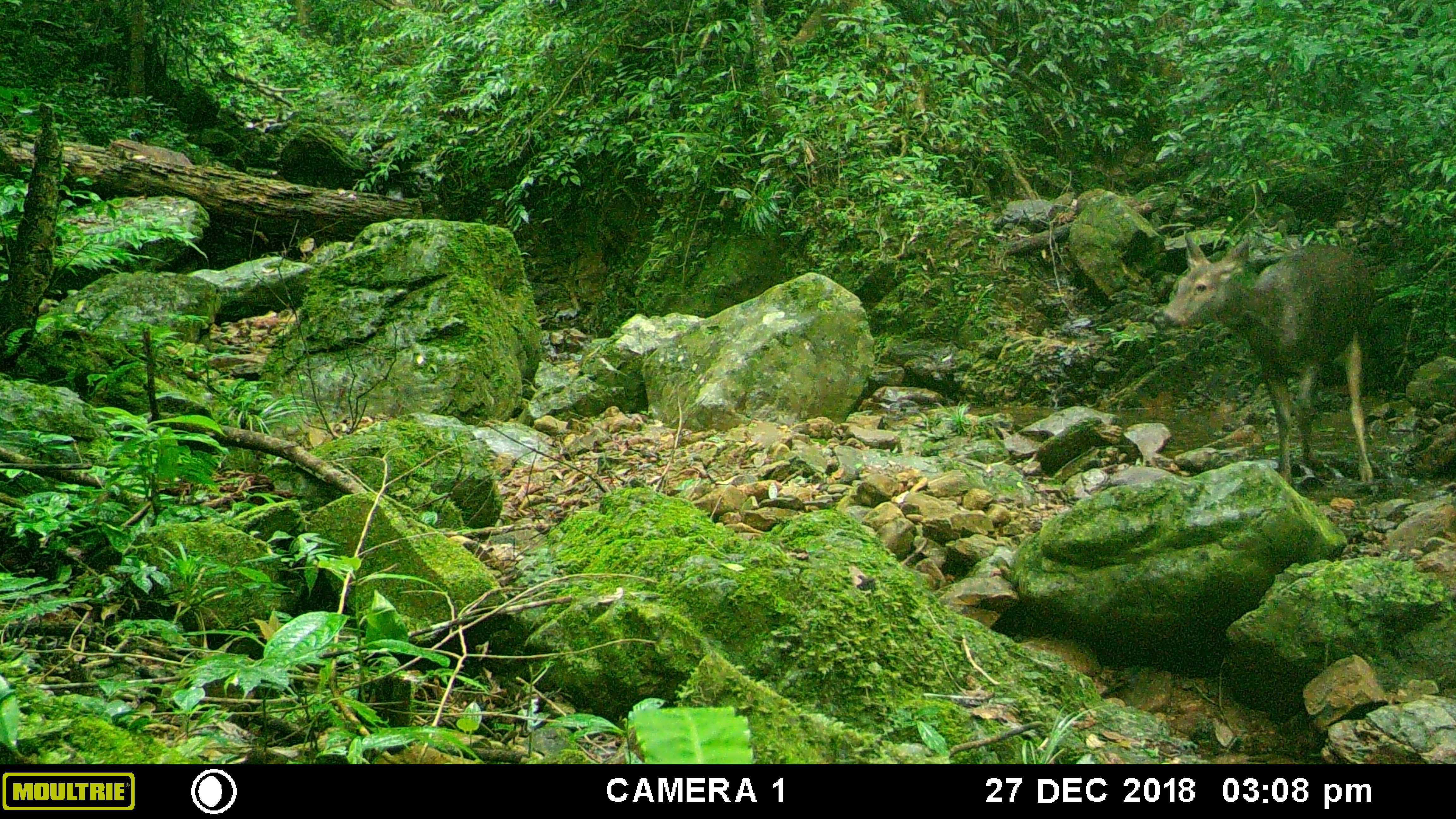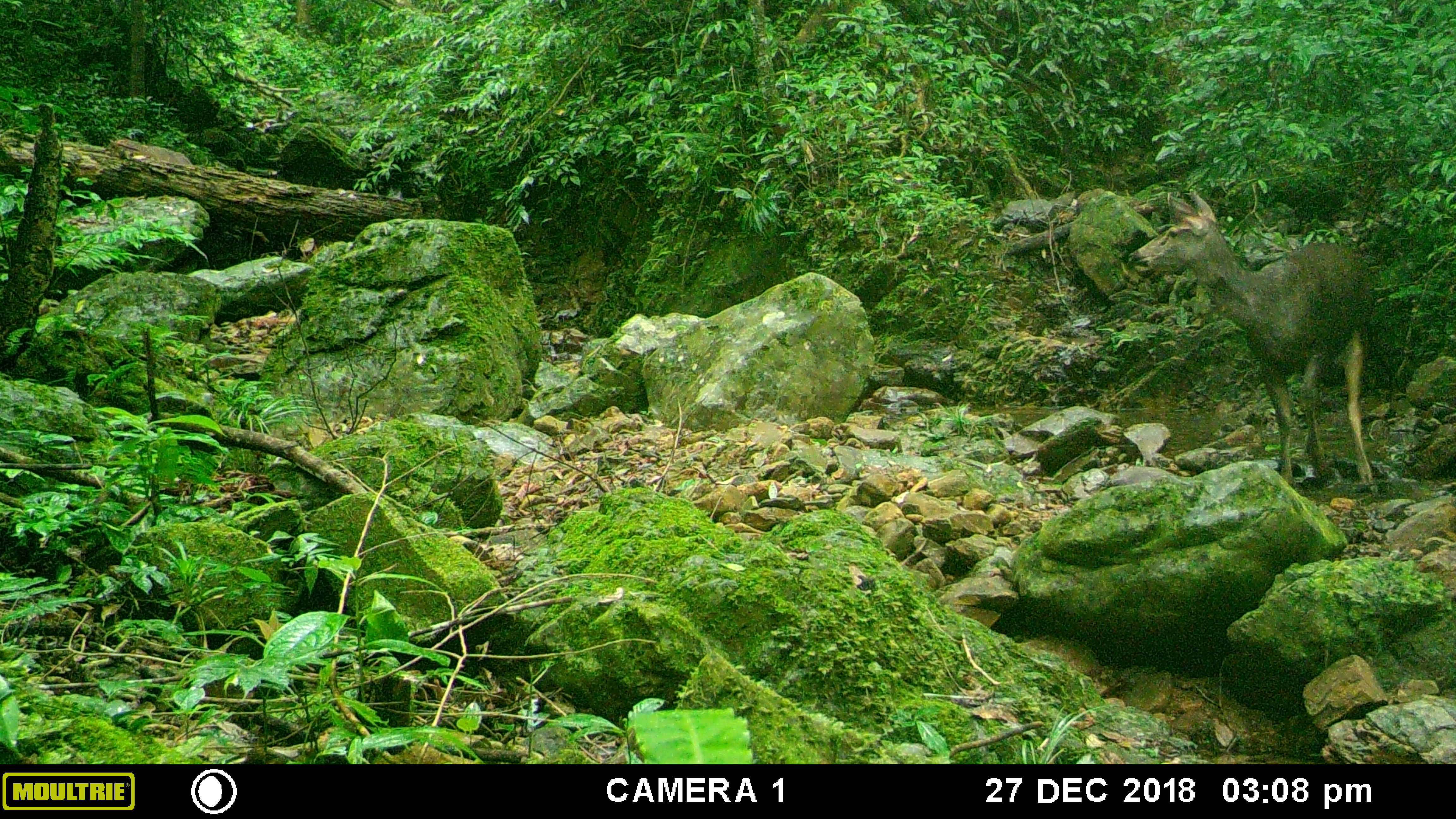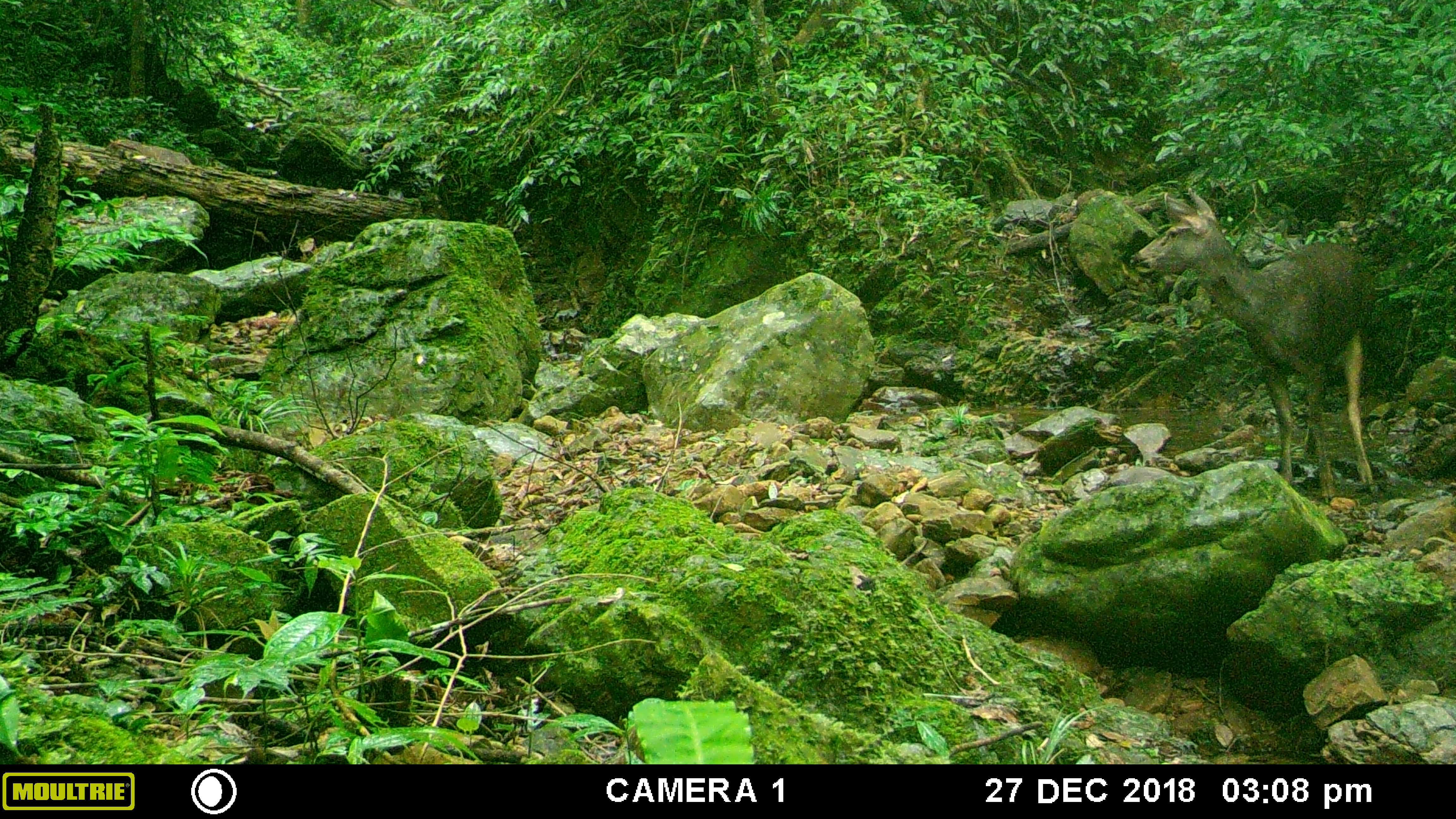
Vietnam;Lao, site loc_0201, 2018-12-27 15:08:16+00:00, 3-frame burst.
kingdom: Animalia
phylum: Chordata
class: Mammalia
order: Artiodactyla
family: Cervidae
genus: Rusa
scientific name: Rusa unicolor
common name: sambar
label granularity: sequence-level